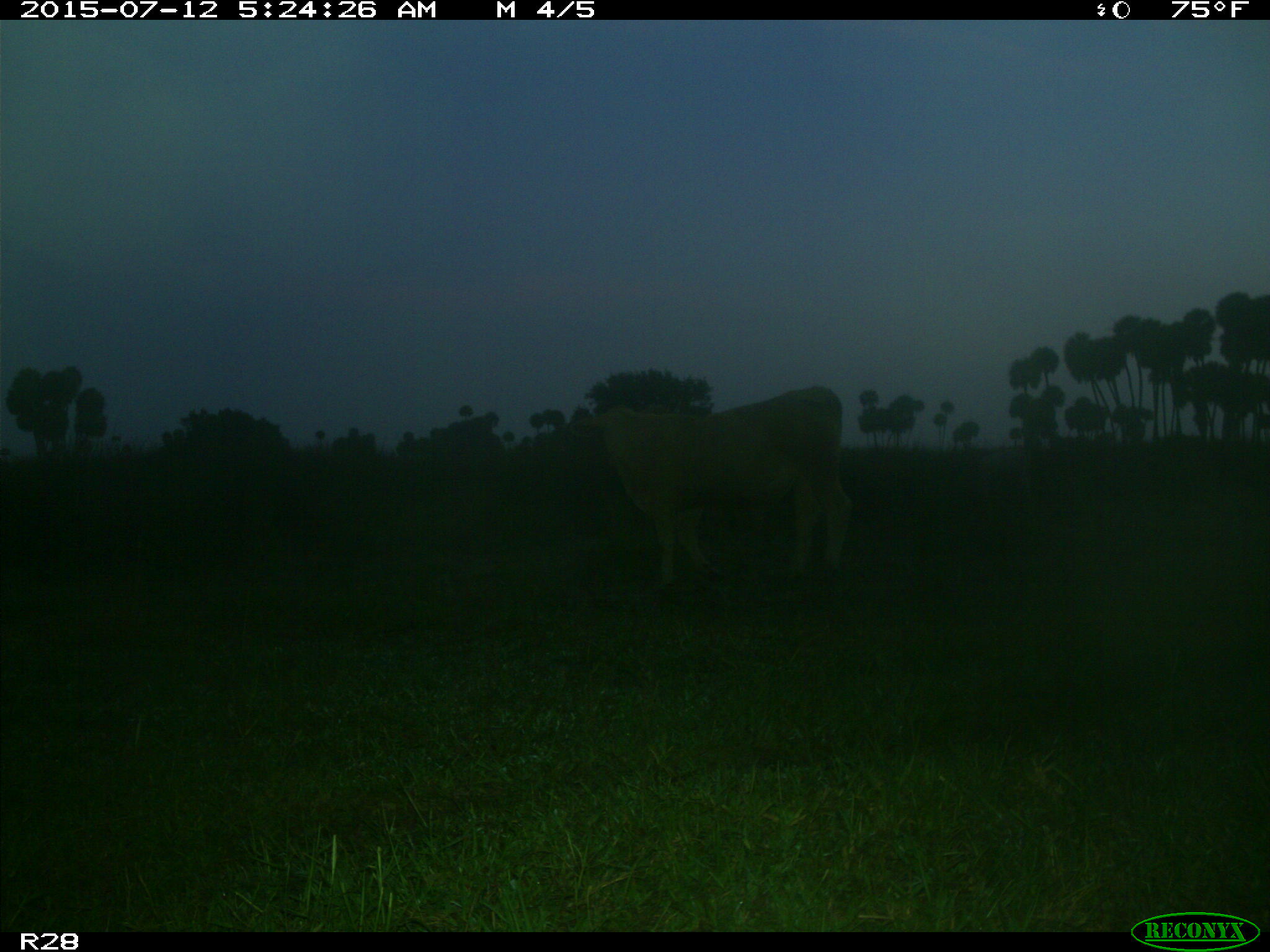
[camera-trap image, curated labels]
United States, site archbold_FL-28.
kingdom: Animalia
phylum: Chordata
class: Mammalia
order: Artiodactyla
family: Bovidae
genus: Bos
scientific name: Bos taurus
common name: domestic cow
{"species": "Bos taurus (domestic cow)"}